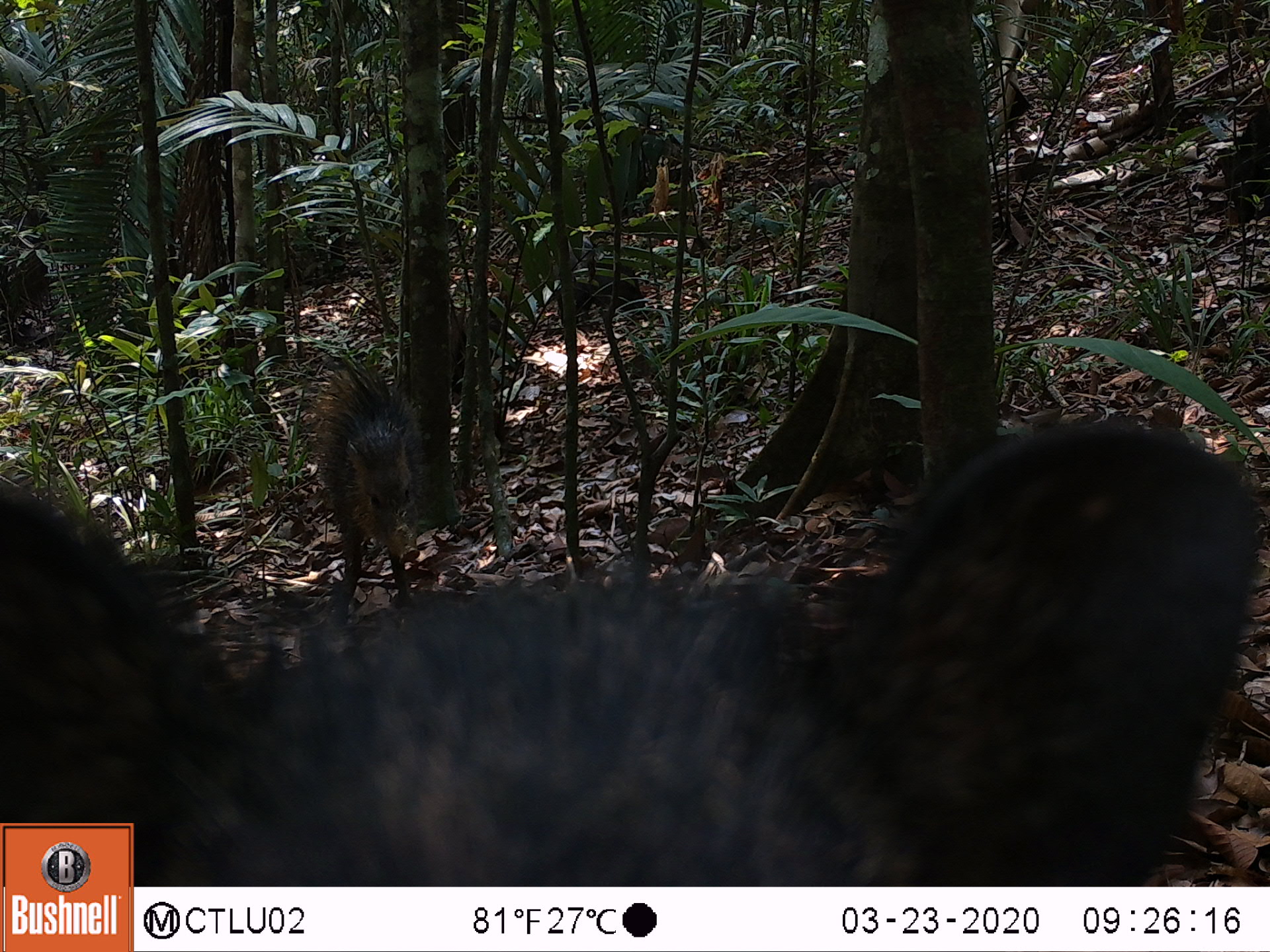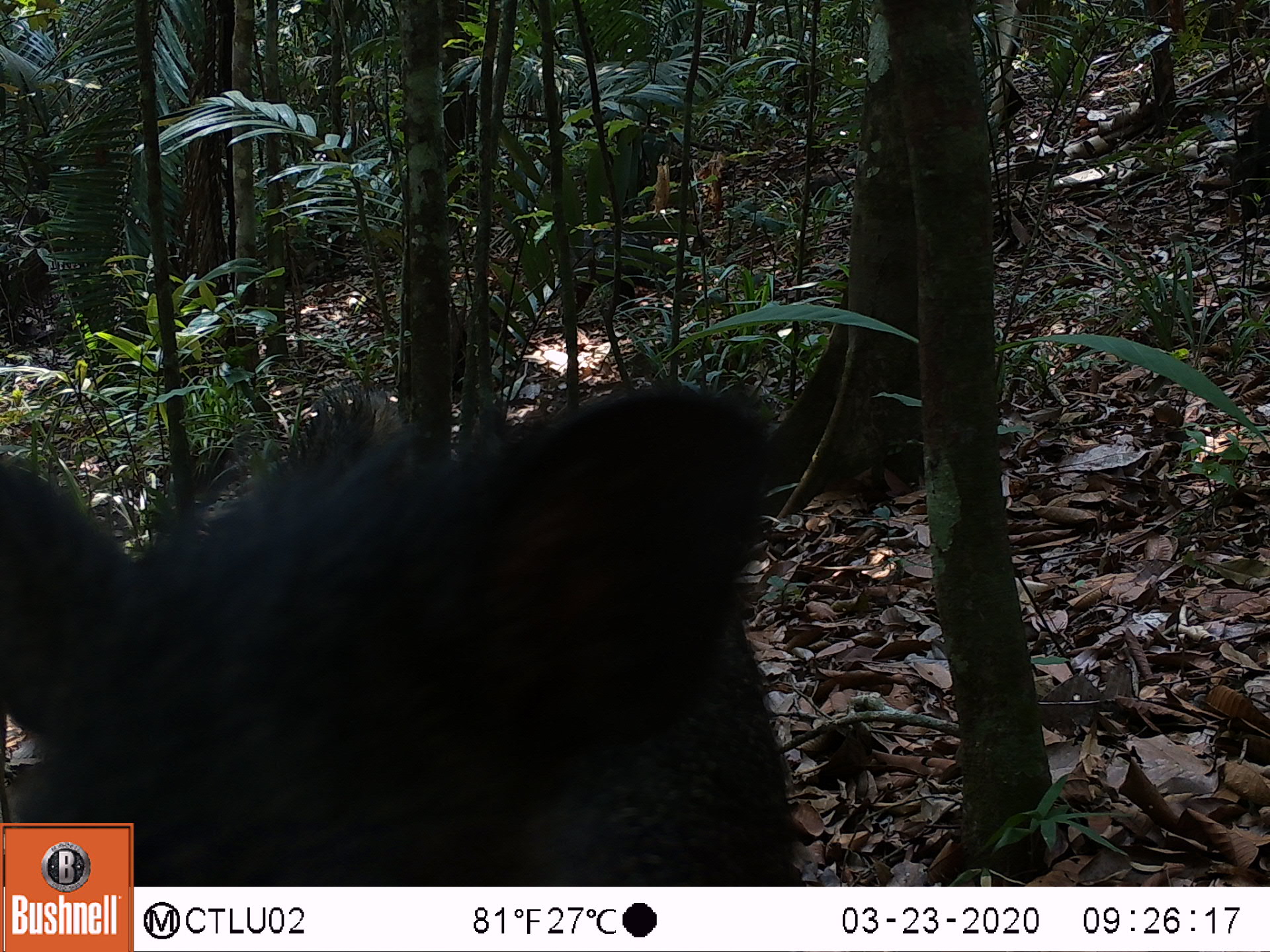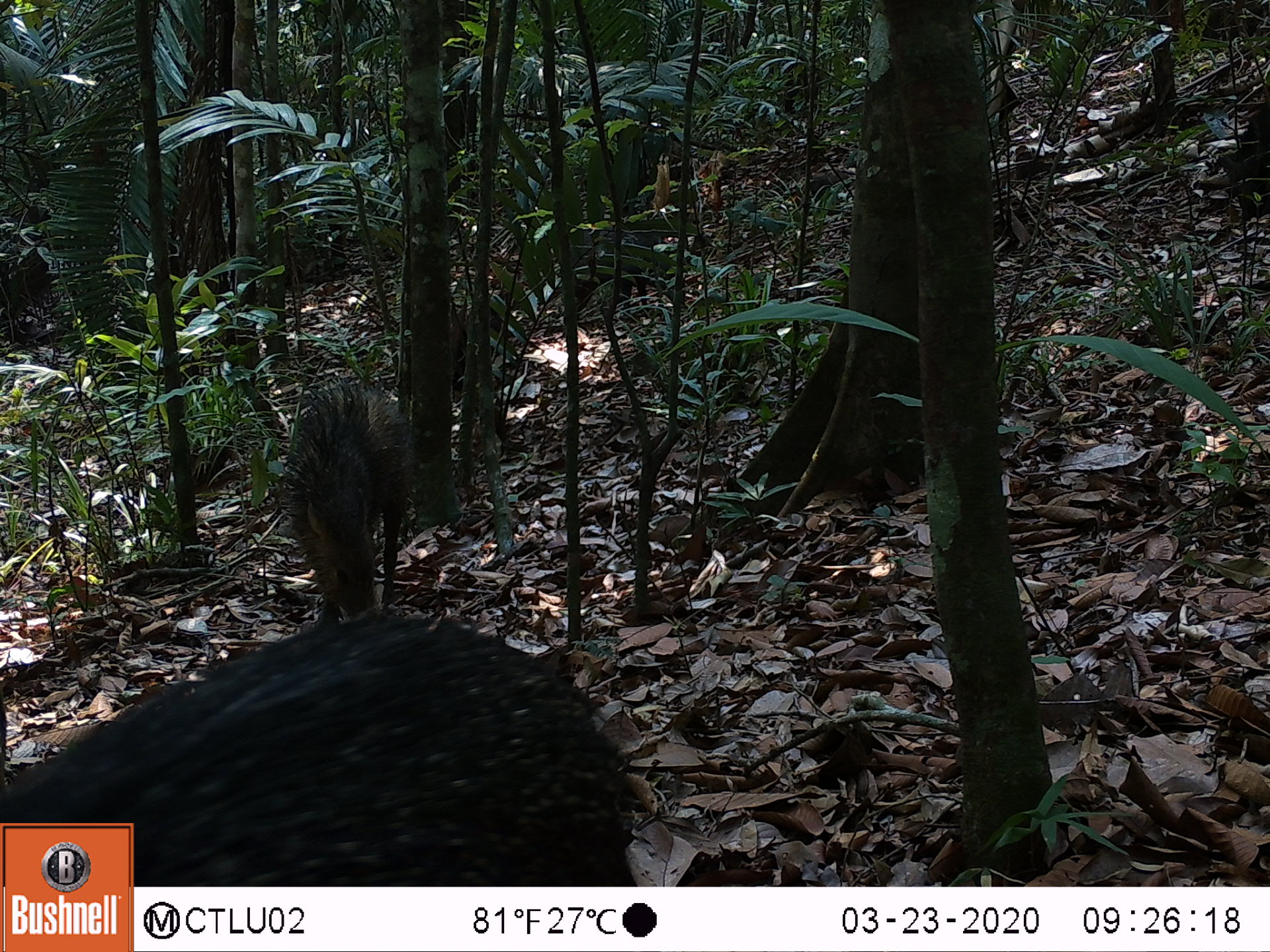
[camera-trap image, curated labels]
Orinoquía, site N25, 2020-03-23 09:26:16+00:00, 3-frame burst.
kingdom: Animalia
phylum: Chordata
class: Mammalia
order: Artiodactyla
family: Tayassuidae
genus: Pecari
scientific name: Pecari tajacu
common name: collared peccary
Collared peccary (Pecari tajacu).